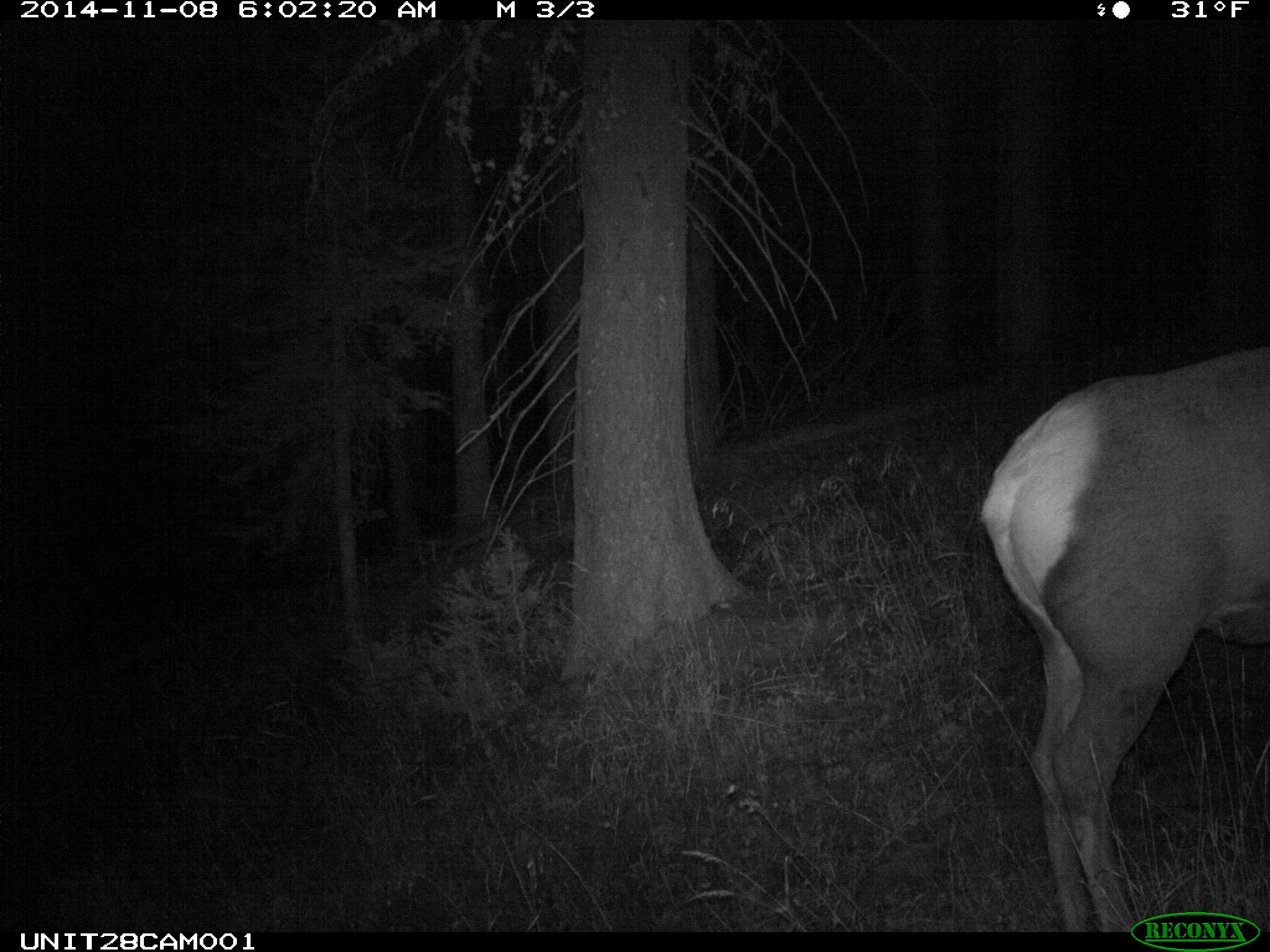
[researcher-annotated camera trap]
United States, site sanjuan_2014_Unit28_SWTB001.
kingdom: Animalia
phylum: Chordata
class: Mammalia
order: Artiodactyla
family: Cervidae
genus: Cervus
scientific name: Cervus elaphus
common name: red deer